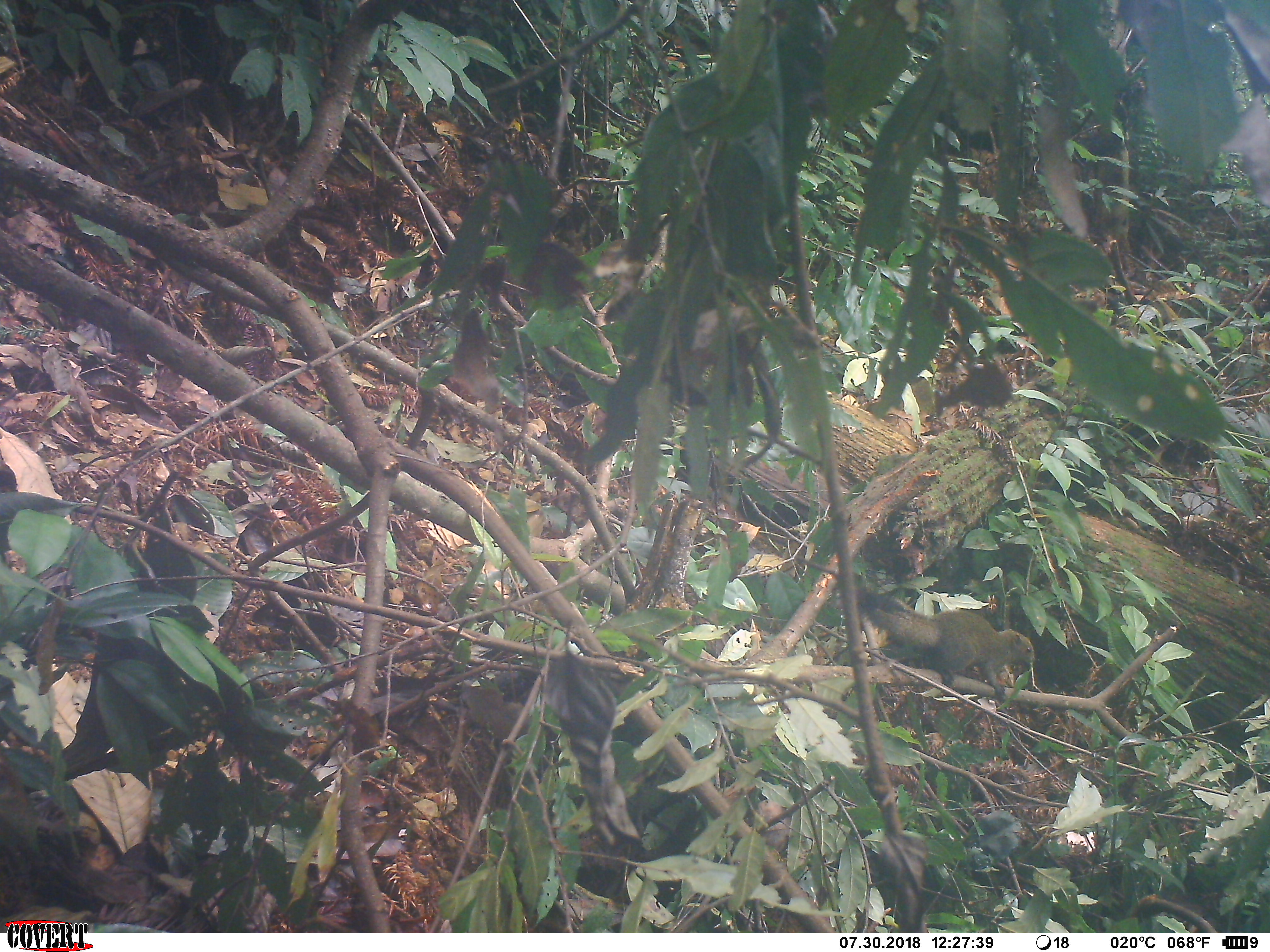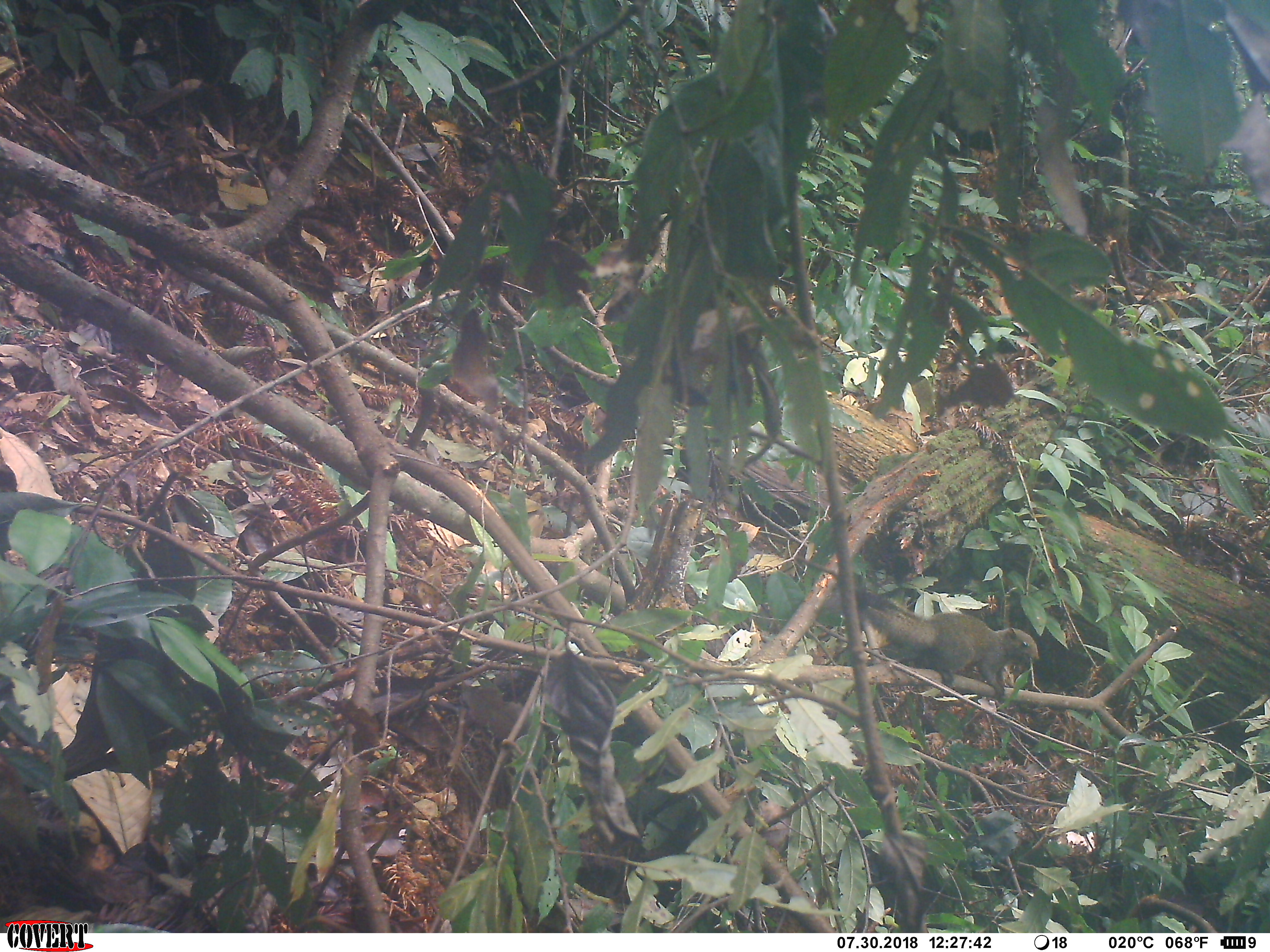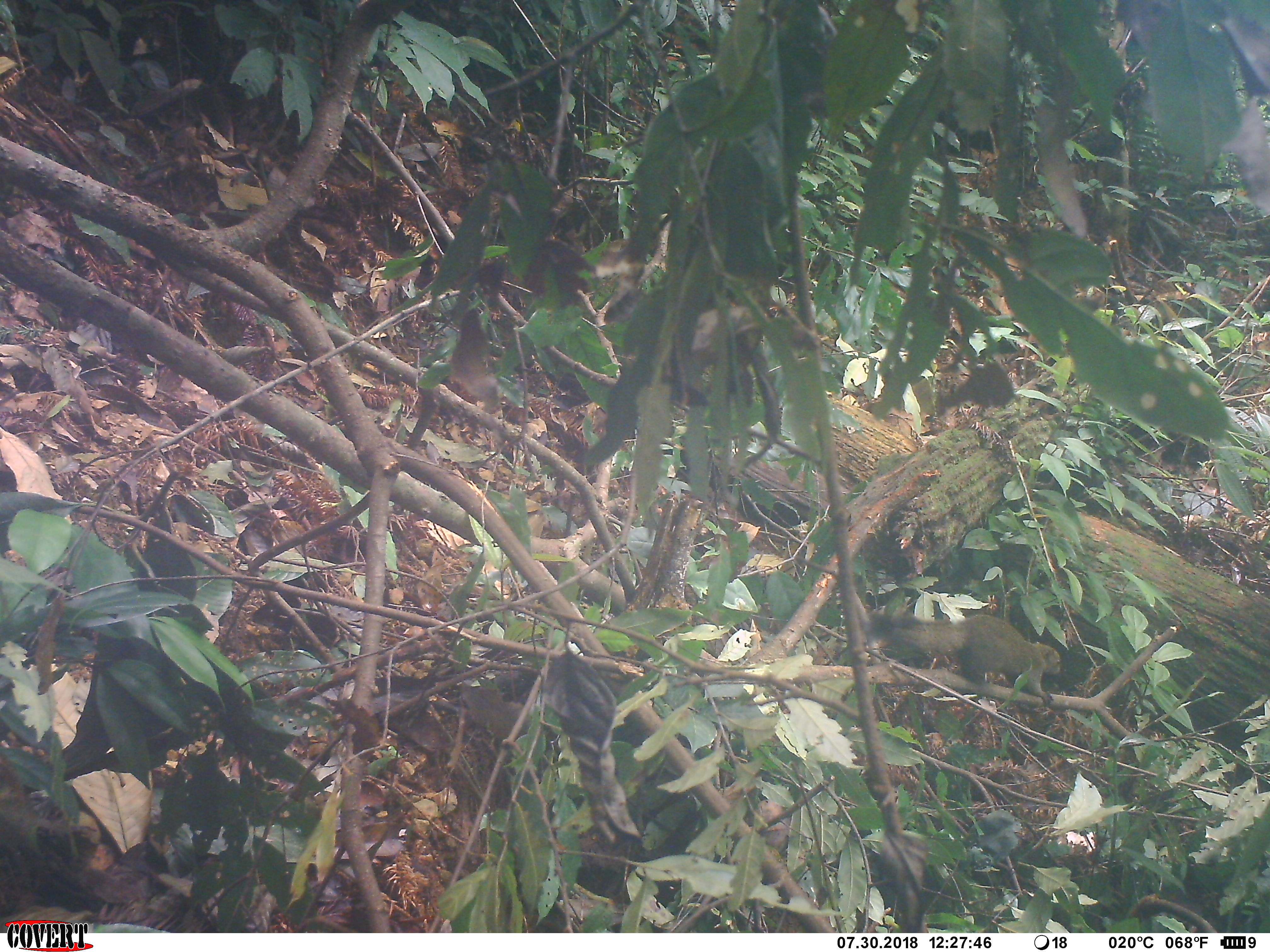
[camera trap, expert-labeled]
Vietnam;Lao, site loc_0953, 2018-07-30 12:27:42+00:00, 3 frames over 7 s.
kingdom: Animalia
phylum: Chordata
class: Mammalia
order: Rodentia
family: Sciuridae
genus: Sciurus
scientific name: Sciurus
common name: squirrel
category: unidentified squirrel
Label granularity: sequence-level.